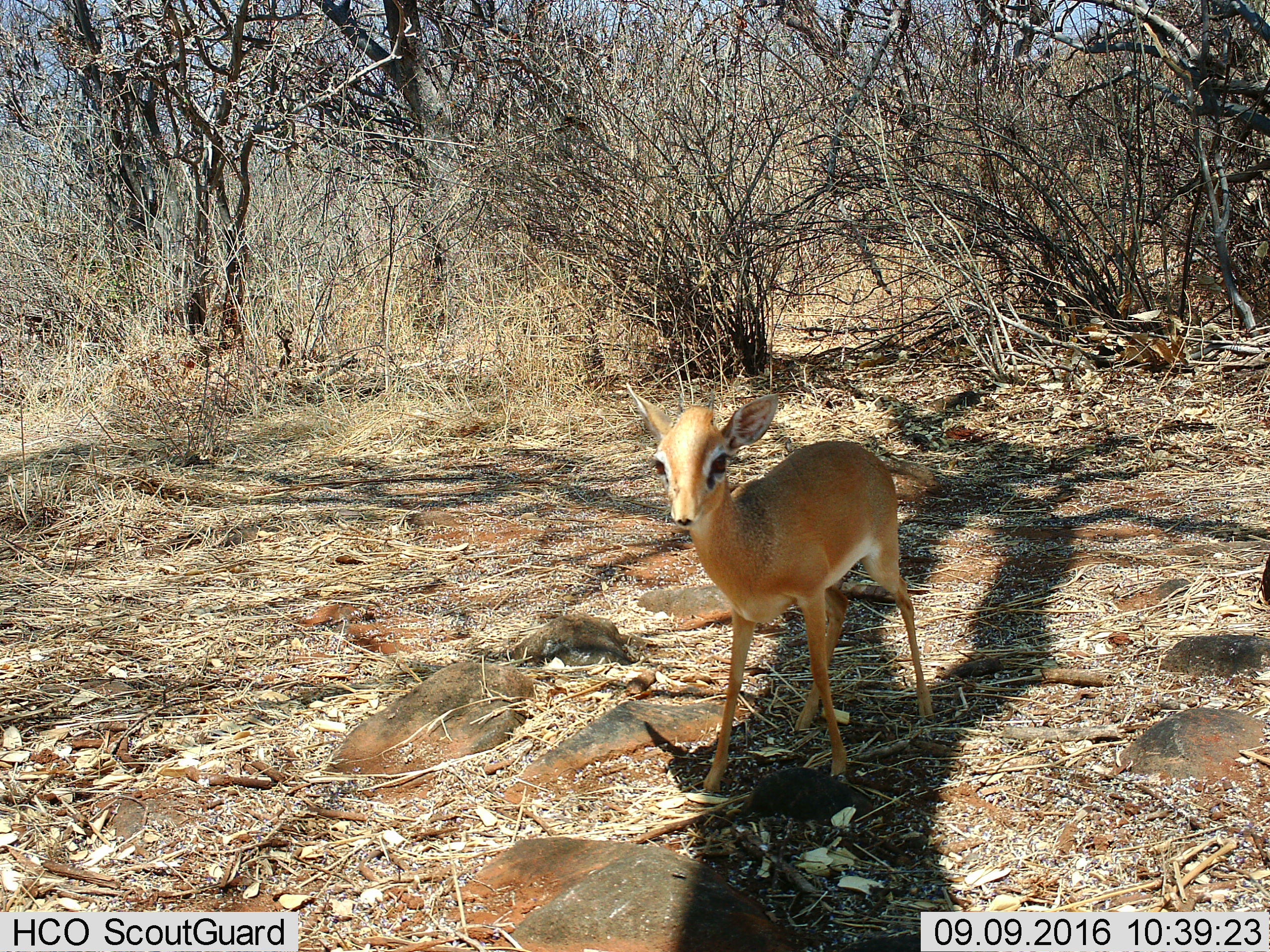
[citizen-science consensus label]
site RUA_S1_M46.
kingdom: Animalia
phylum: Chordata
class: Mammalia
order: Artiodactyla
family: Bovidae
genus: Madoqua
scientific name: Madoqua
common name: dik-dik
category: dikdik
Dikdik (dik-dik) (Madoqua), count 1. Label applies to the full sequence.